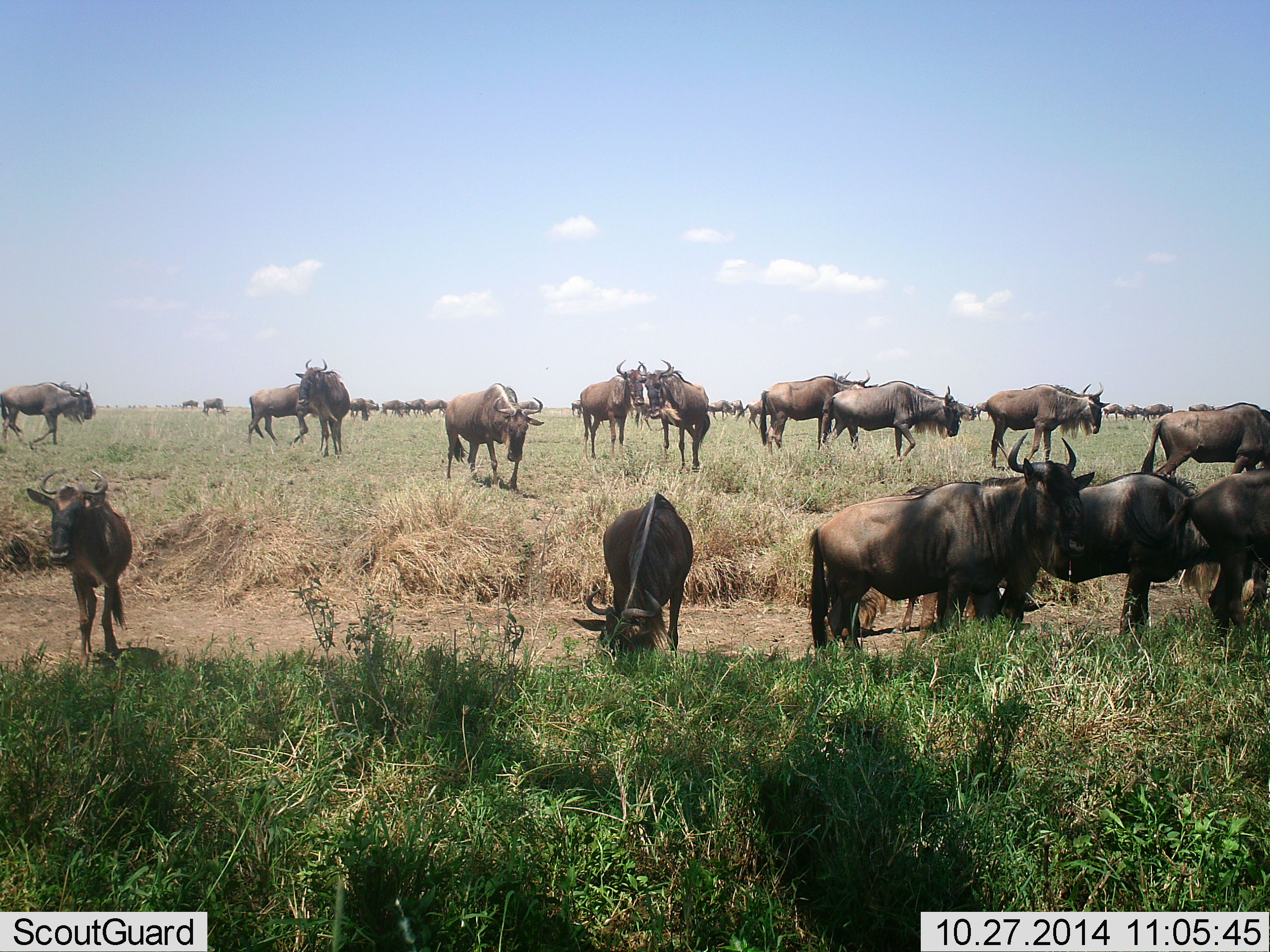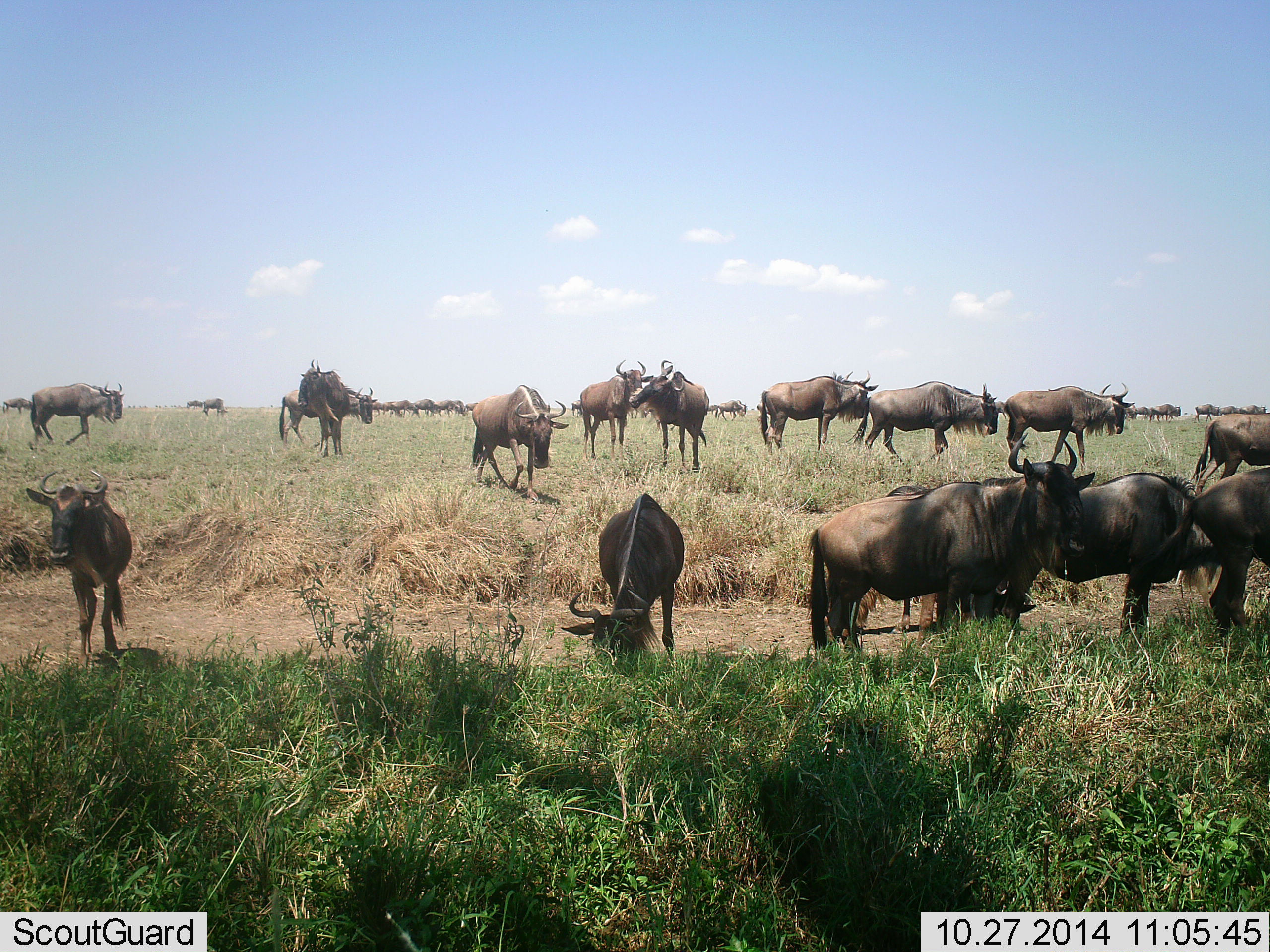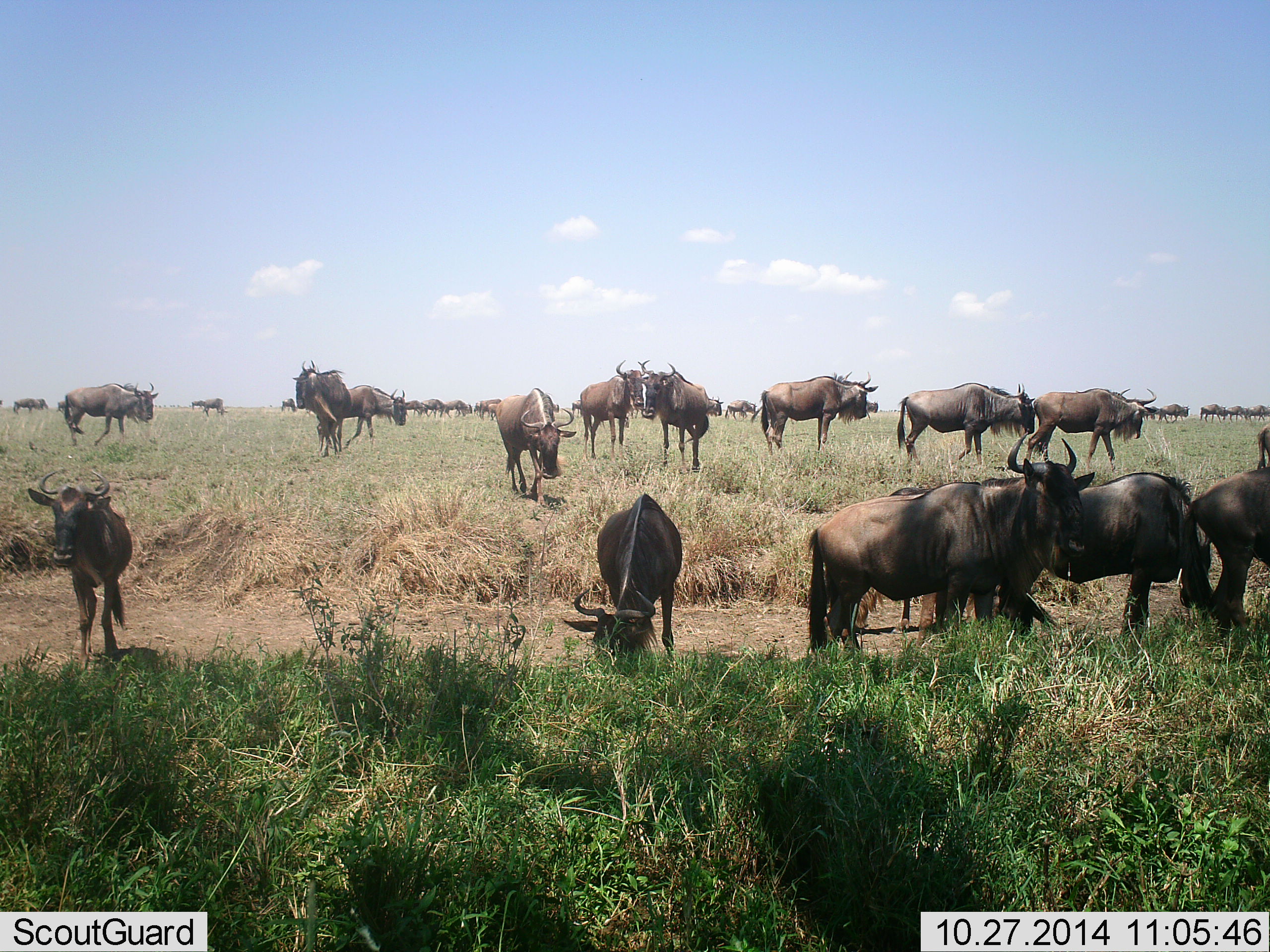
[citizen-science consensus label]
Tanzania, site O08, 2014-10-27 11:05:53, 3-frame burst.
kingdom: Animalia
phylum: Chordata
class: Mammalia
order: Artiodactyla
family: Bovidae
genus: Connochaetes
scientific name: Connochaetes taurinus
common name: blue wildebeest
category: wildebeest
Wildebeest (blue wildebeest) (Connochaetes taurinus), count 11-50. Behavior (volunteer vote fractions): standing 70%, resting 10%, moving 70%, interacting 10%. Young present (vote fraction): 0%. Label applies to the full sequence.